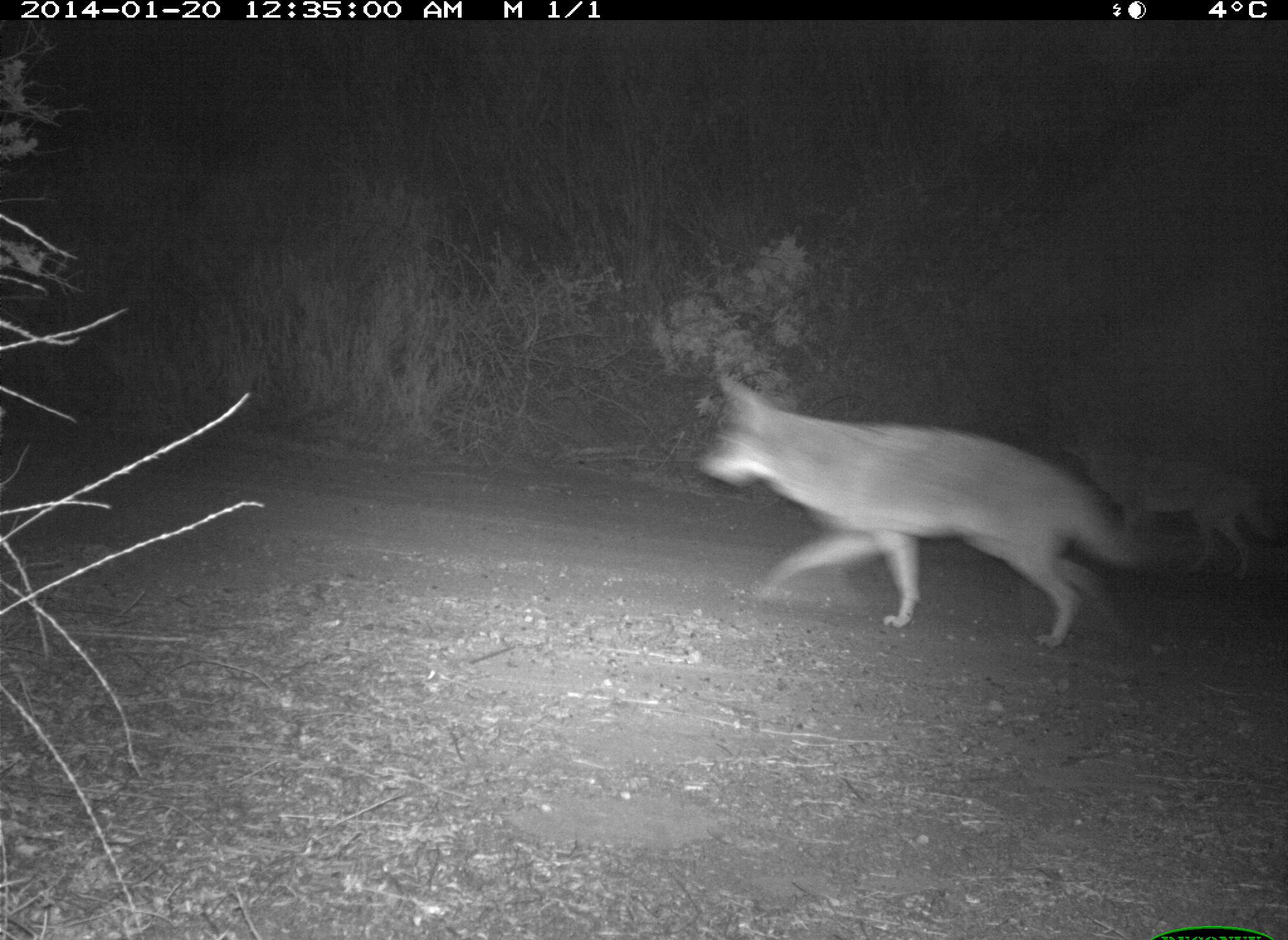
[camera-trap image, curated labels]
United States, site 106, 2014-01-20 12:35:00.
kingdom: Animalia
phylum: Chordata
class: Mammalia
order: Carnivora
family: Canidae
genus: Canis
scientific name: Canis latrans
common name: coyote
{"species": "coyote (Canis latrans)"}